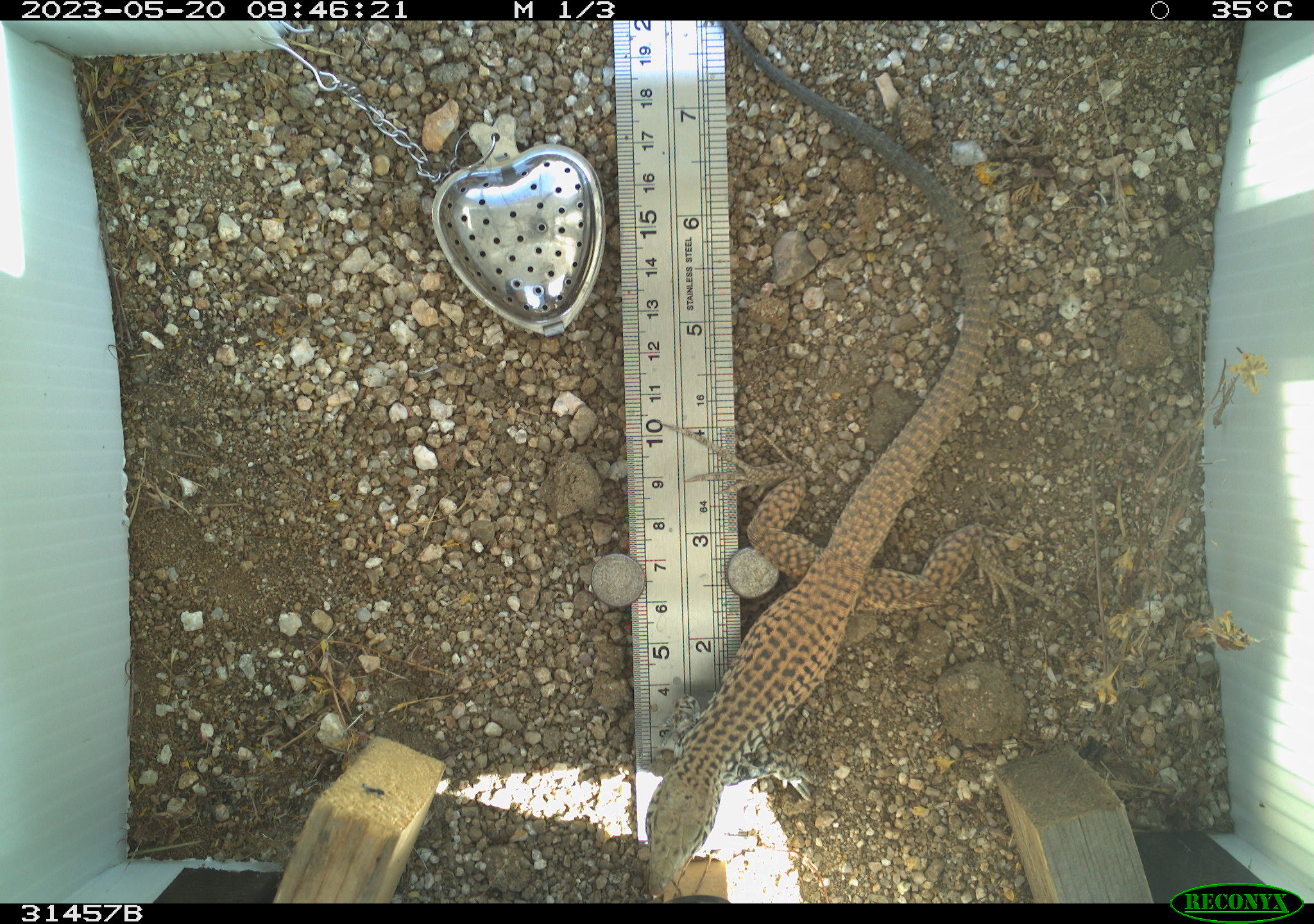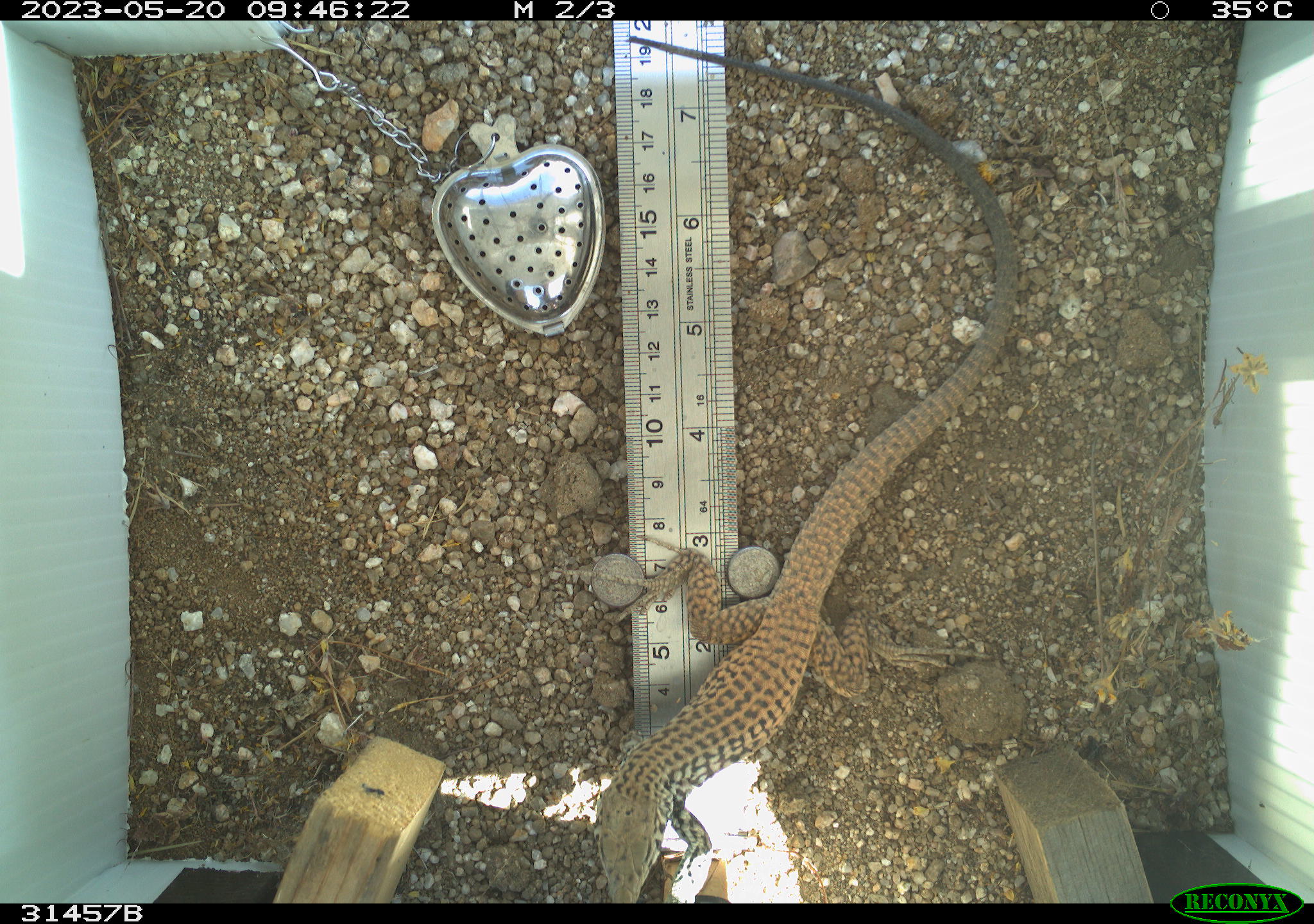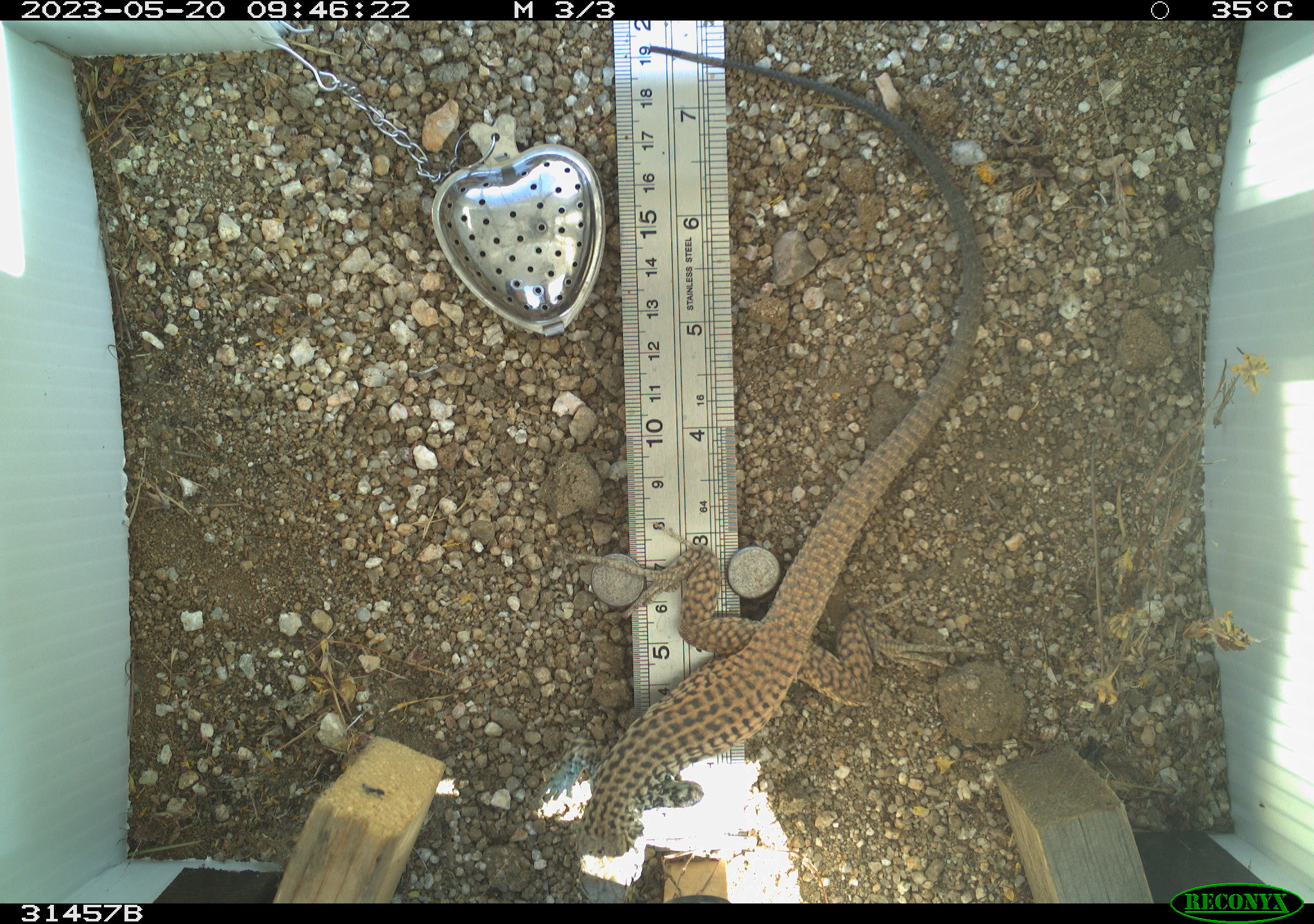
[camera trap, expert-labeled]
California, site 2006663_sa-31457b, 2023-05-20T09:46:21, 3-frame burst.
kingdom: Animalia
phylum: Chordata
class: Reptilia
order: Squamata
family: Teiidae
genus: Aspidoscelis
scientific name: Aspidoscelis tigris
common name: western whiptail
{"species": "western whiptail (Aspidoscelis tigris)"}